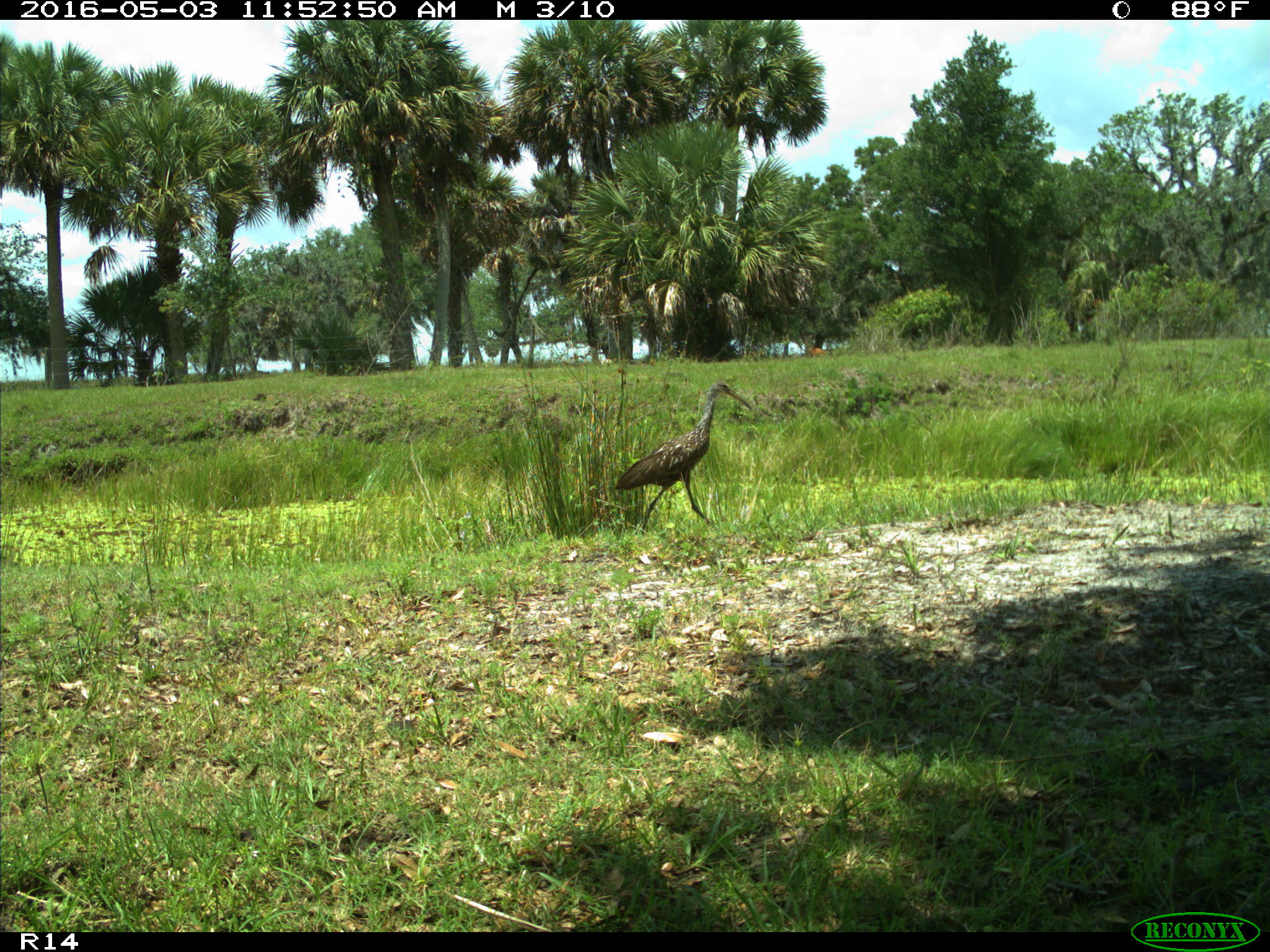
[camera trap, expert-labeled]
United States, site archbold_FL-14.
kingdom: Animalia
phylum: Chordata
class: Aves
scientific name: Aves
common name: birds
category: unidentified bird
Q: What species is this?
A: Unidentified bird (birds) (Aves).